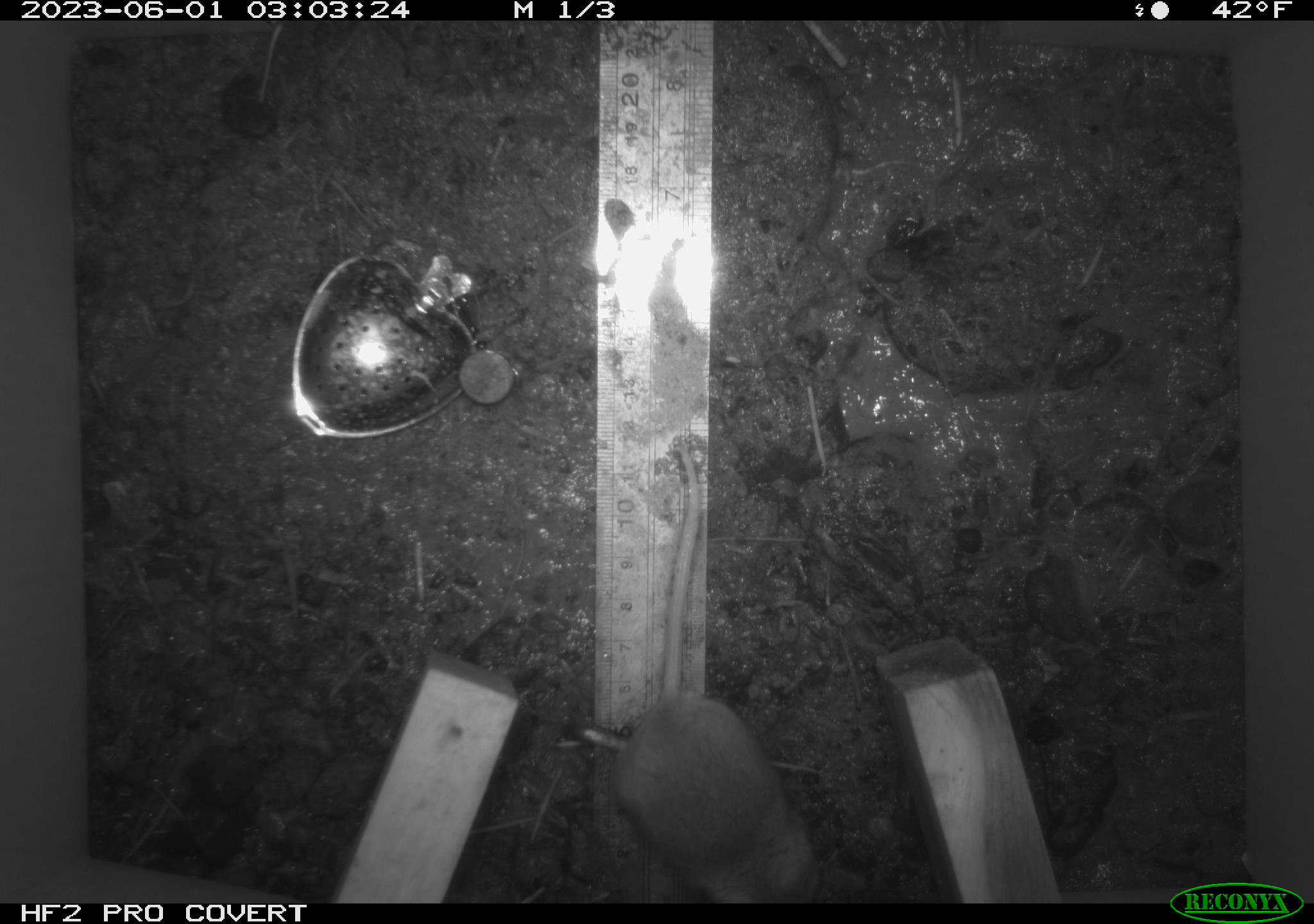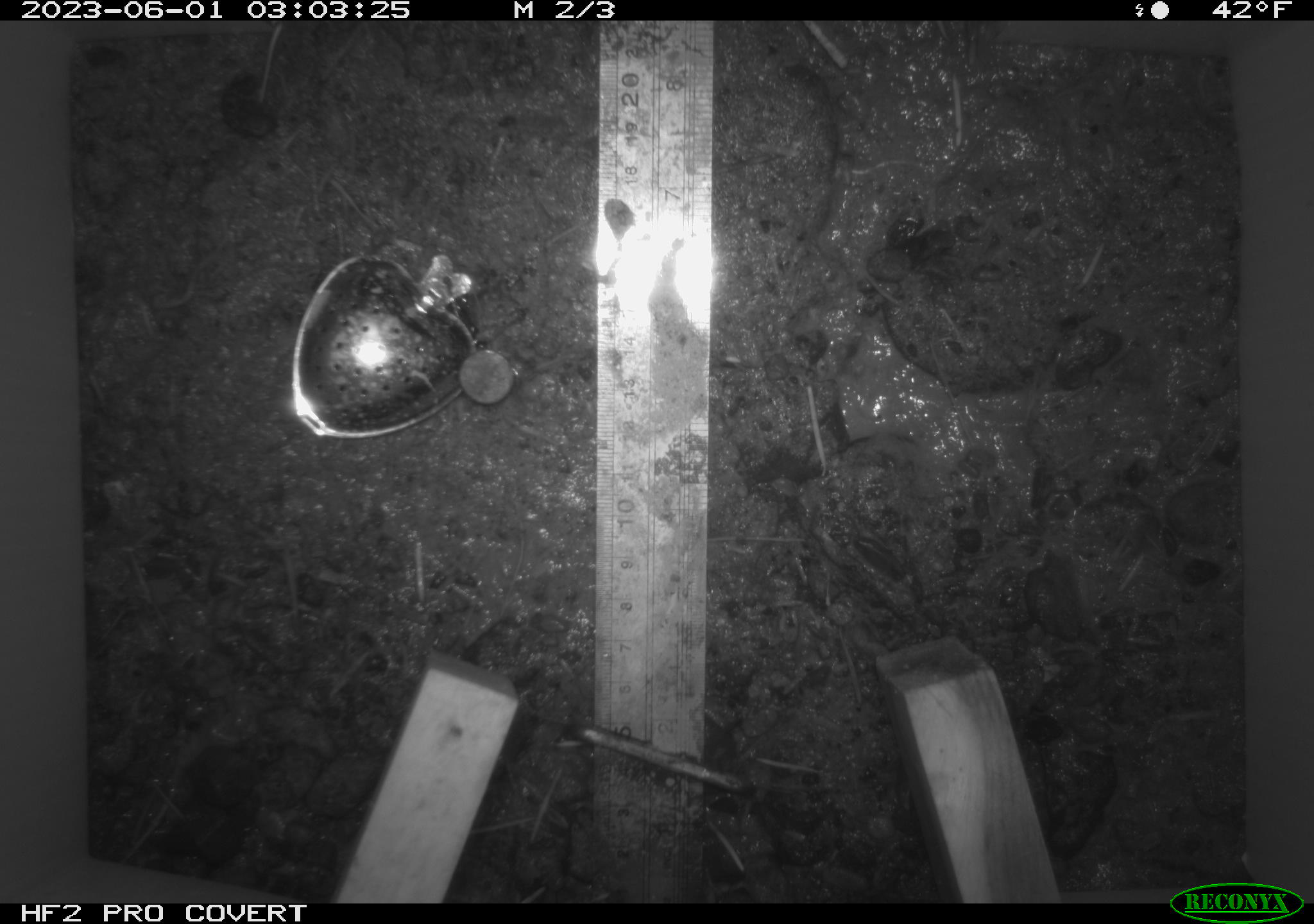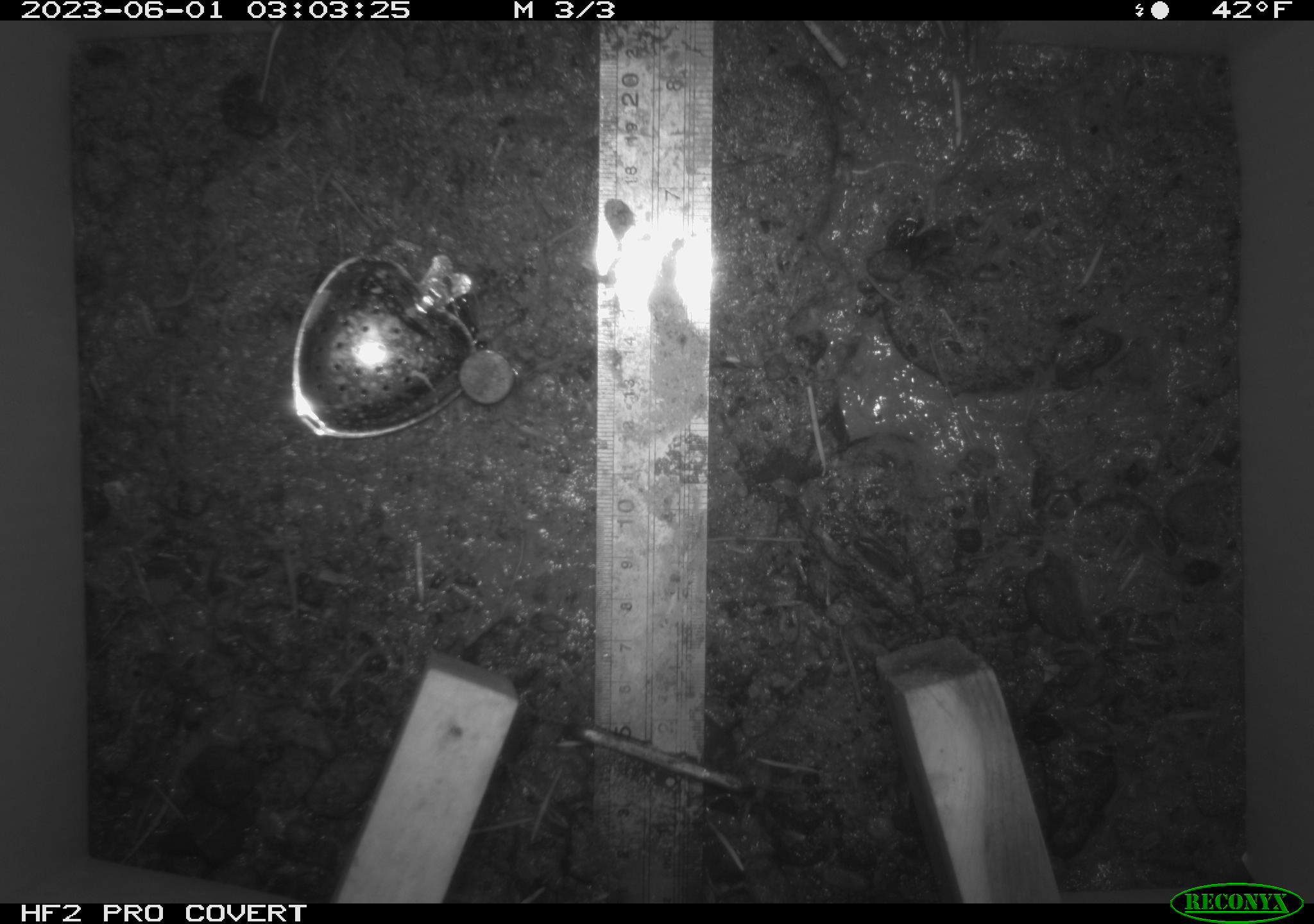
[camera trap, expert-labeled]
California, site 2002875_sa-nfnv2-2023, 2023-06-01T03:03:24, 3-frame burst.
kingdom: Animalia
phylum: Chordata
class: Mammalia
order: Rodentia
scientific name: Rodentia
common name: mouse species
Mouse species (Rodentia).